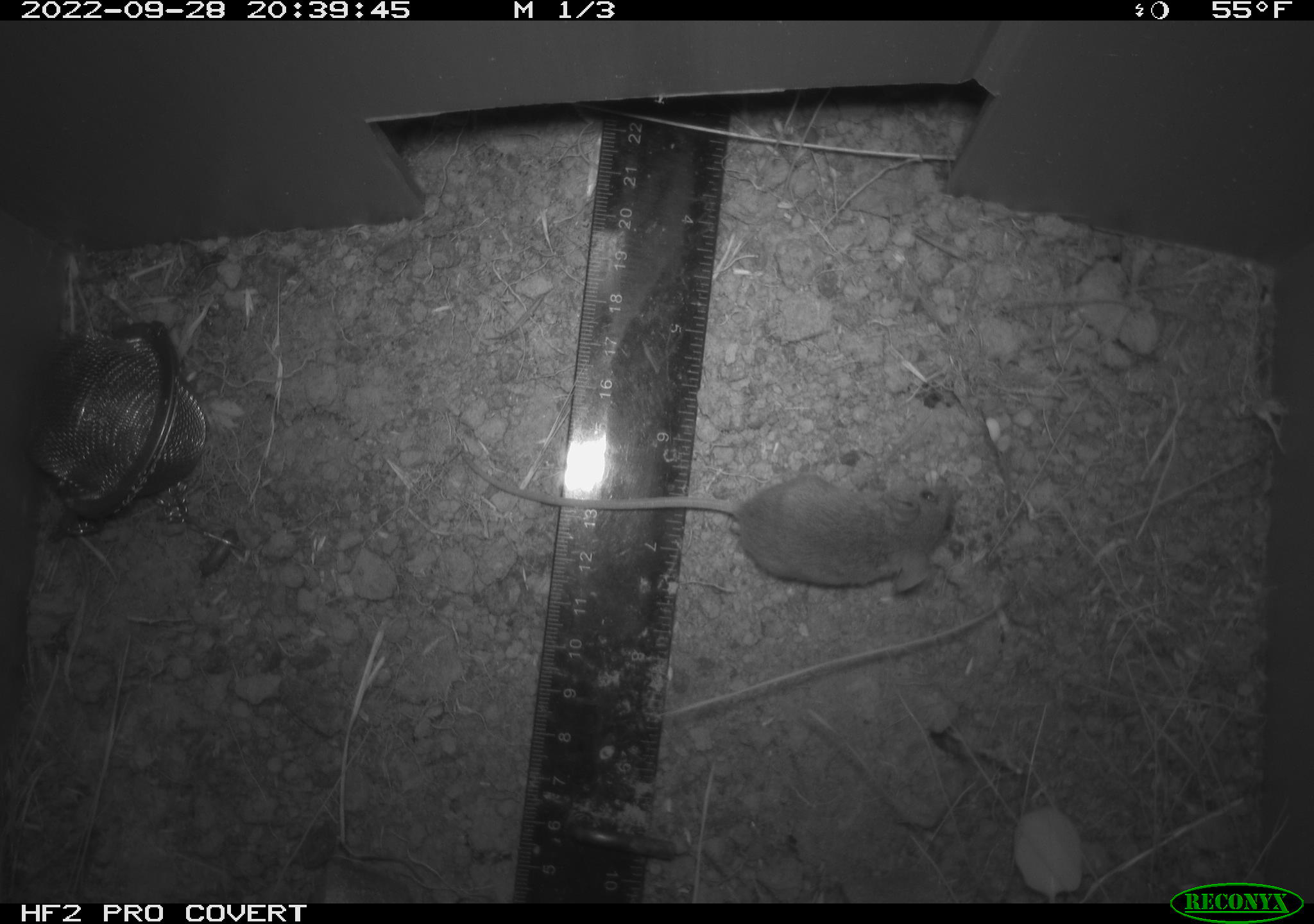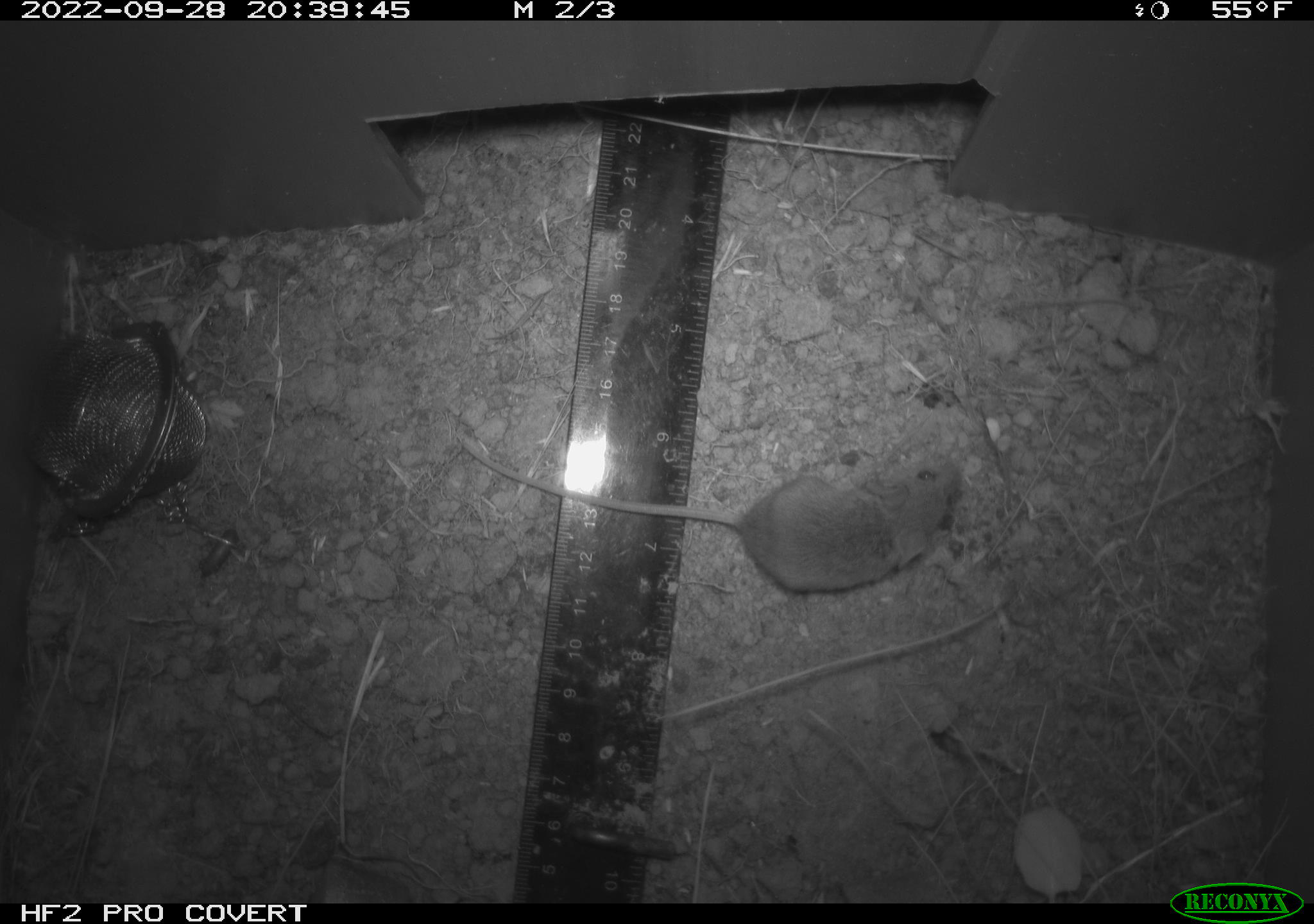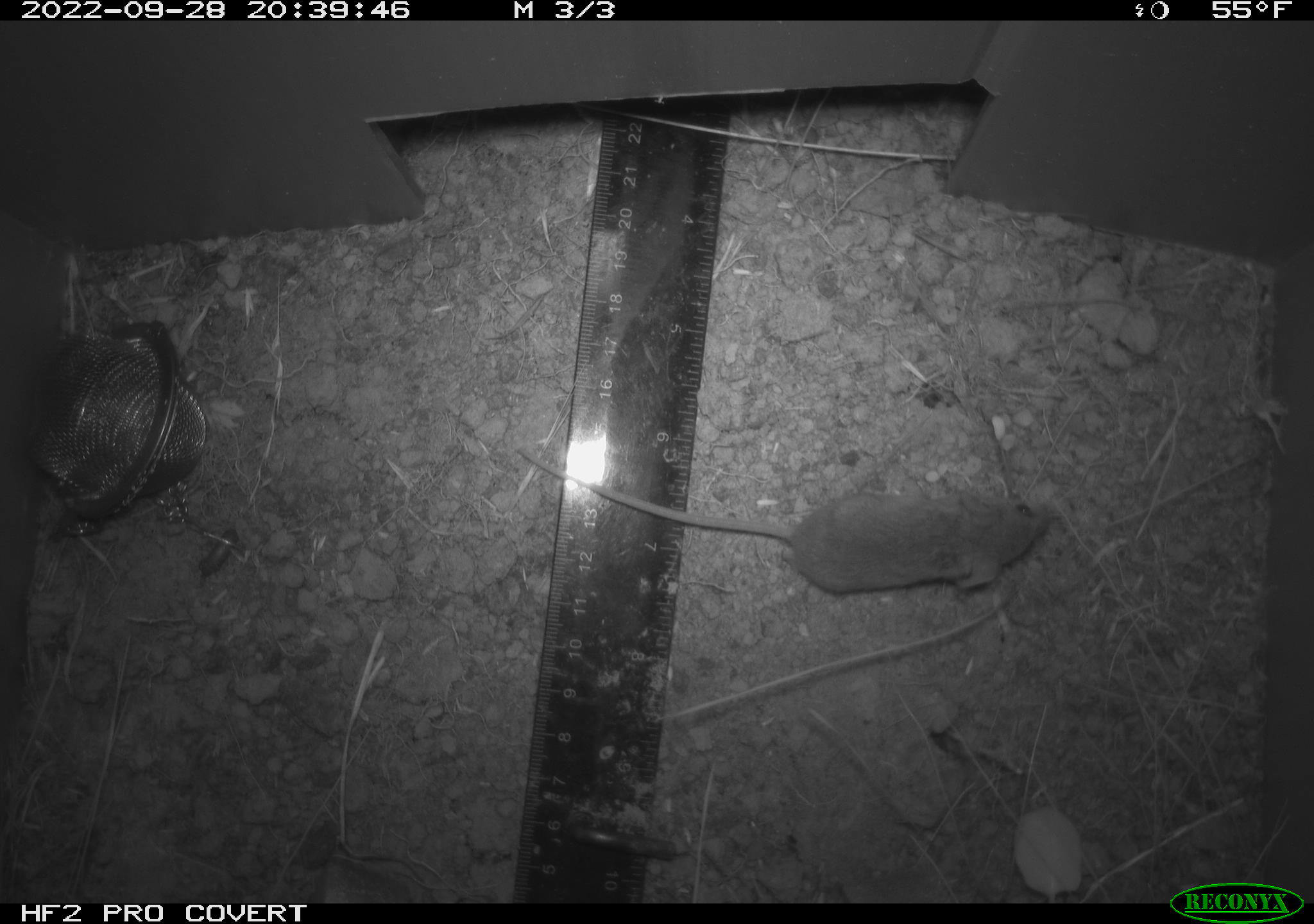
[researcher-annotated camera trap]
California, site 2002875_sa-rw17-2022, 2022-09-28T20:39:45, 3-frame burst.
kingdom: Animalia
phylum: Chordata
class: Mammalia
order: Rodentia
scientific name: Rodentia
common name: mouse species